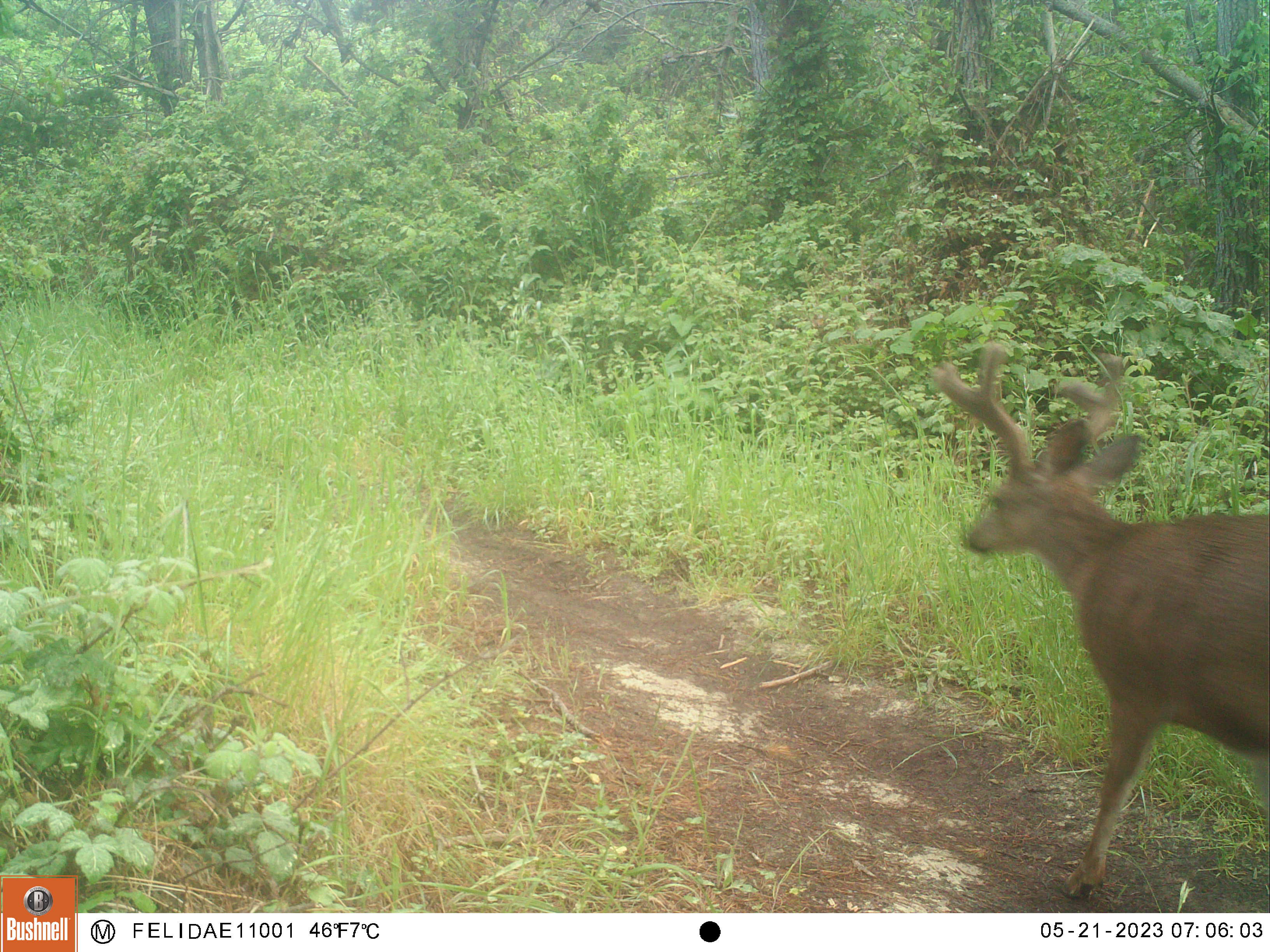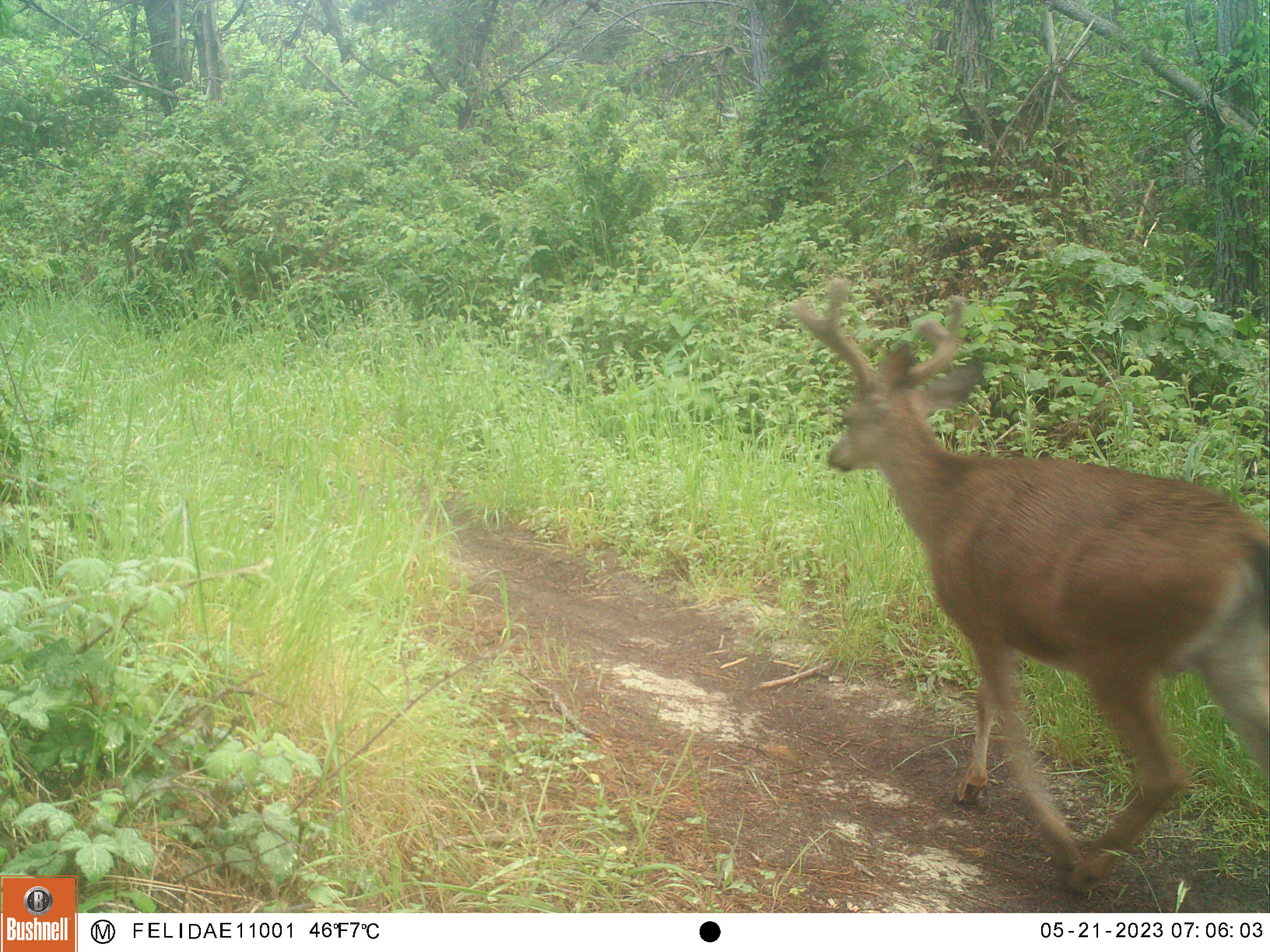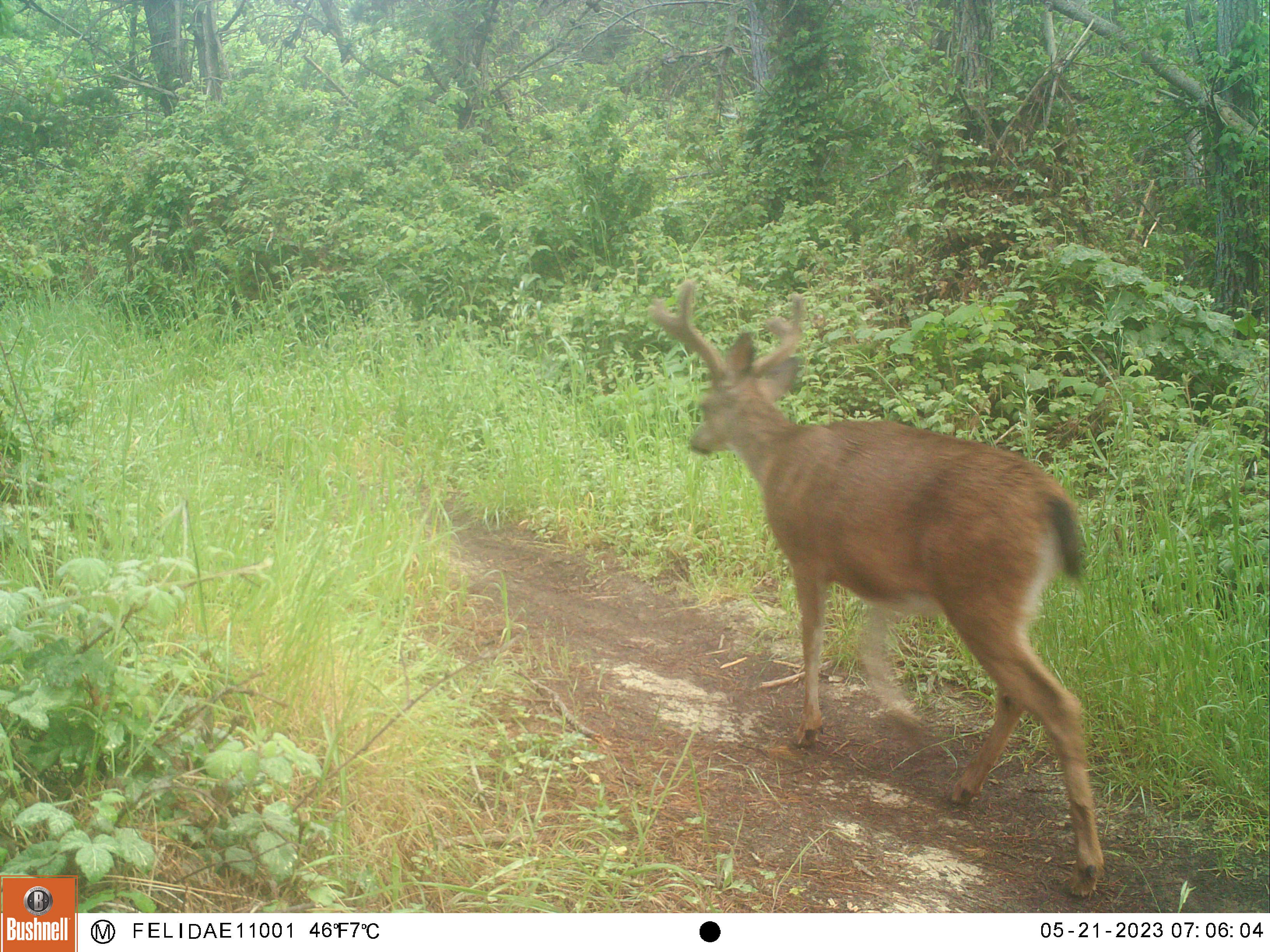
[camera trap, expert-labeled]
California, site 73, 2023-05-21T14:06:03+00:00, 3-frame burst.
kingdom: Animalia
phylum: Chordata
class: Mammalia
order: Artiodactyla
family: Cervidae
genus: Odocoileus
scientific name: Odocoileus hemionus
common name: mule deer